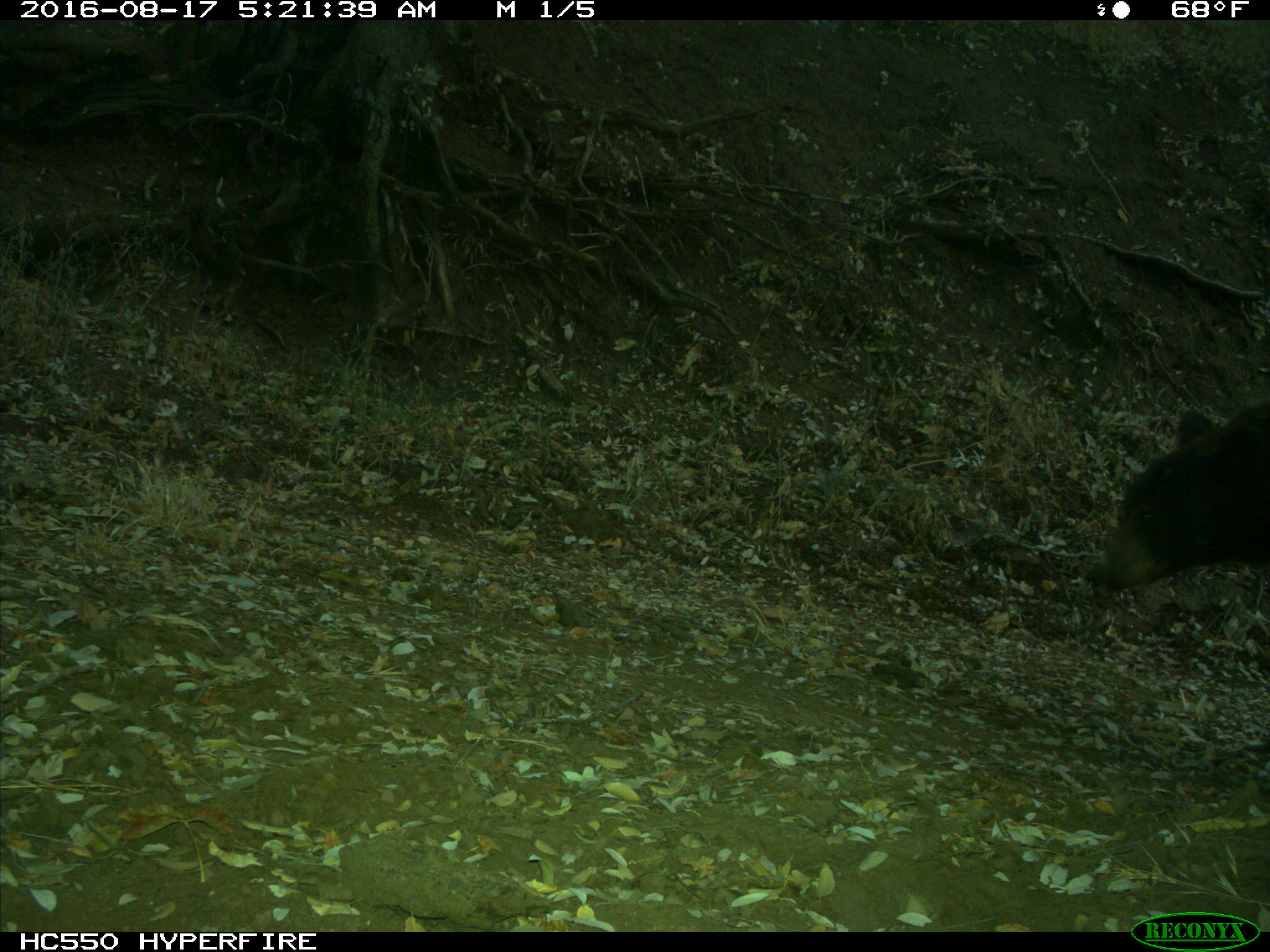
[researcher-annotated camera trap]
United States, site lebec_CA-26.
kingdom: Animalia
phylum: Chordata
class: Mammalia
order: Carnivora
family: Ursidae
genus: Ursus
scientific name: Ursus americanus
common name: american black bear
Ursus americanus (american black bear).